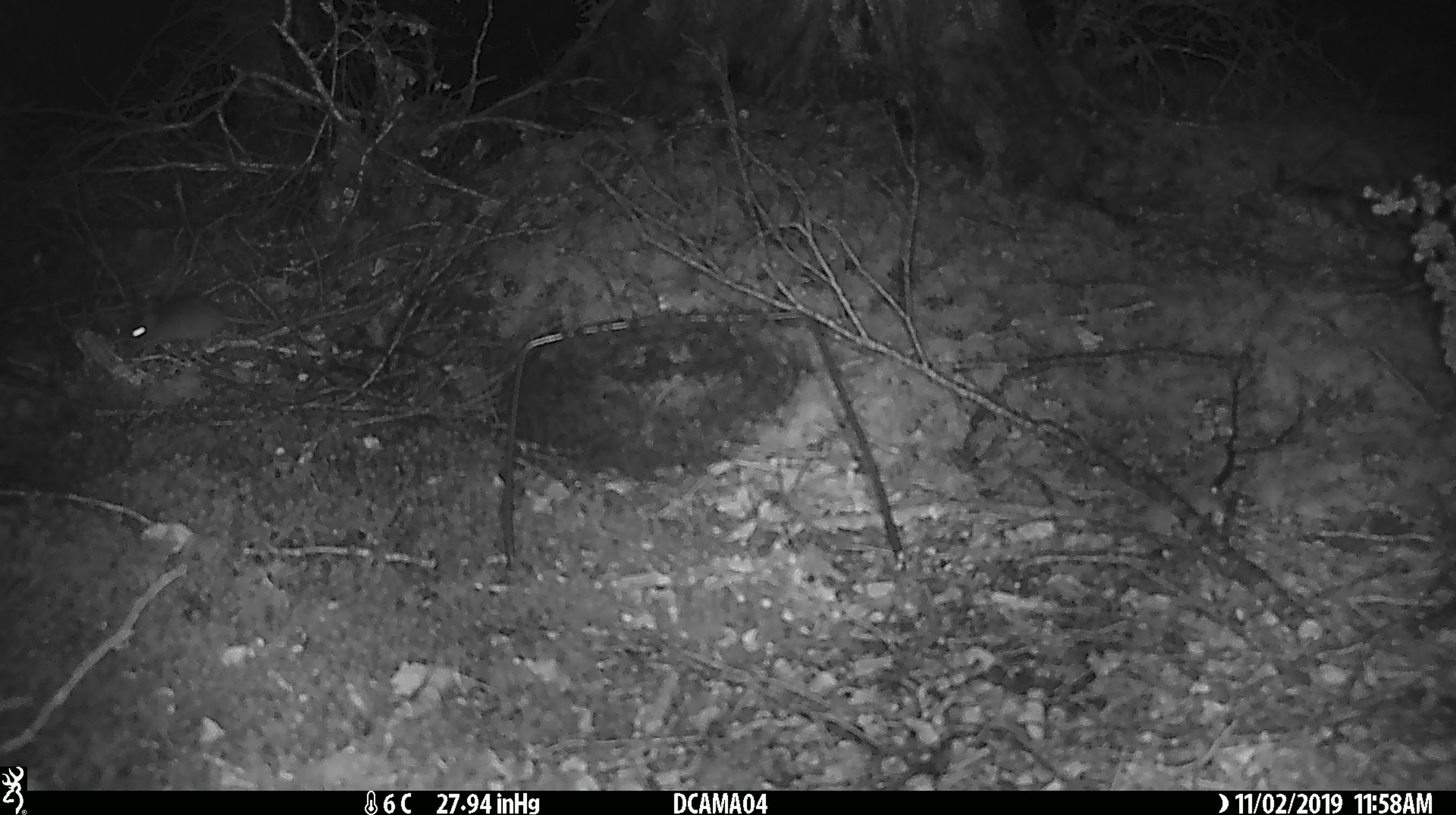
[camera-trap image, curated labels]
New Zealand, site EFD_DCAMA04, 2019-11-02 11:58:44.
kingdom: Animalia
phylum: Chordata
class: Mammalia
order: Rodentia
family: Muridae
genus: Mus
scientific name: Mus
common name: mouse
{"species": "mouse (Mus)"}